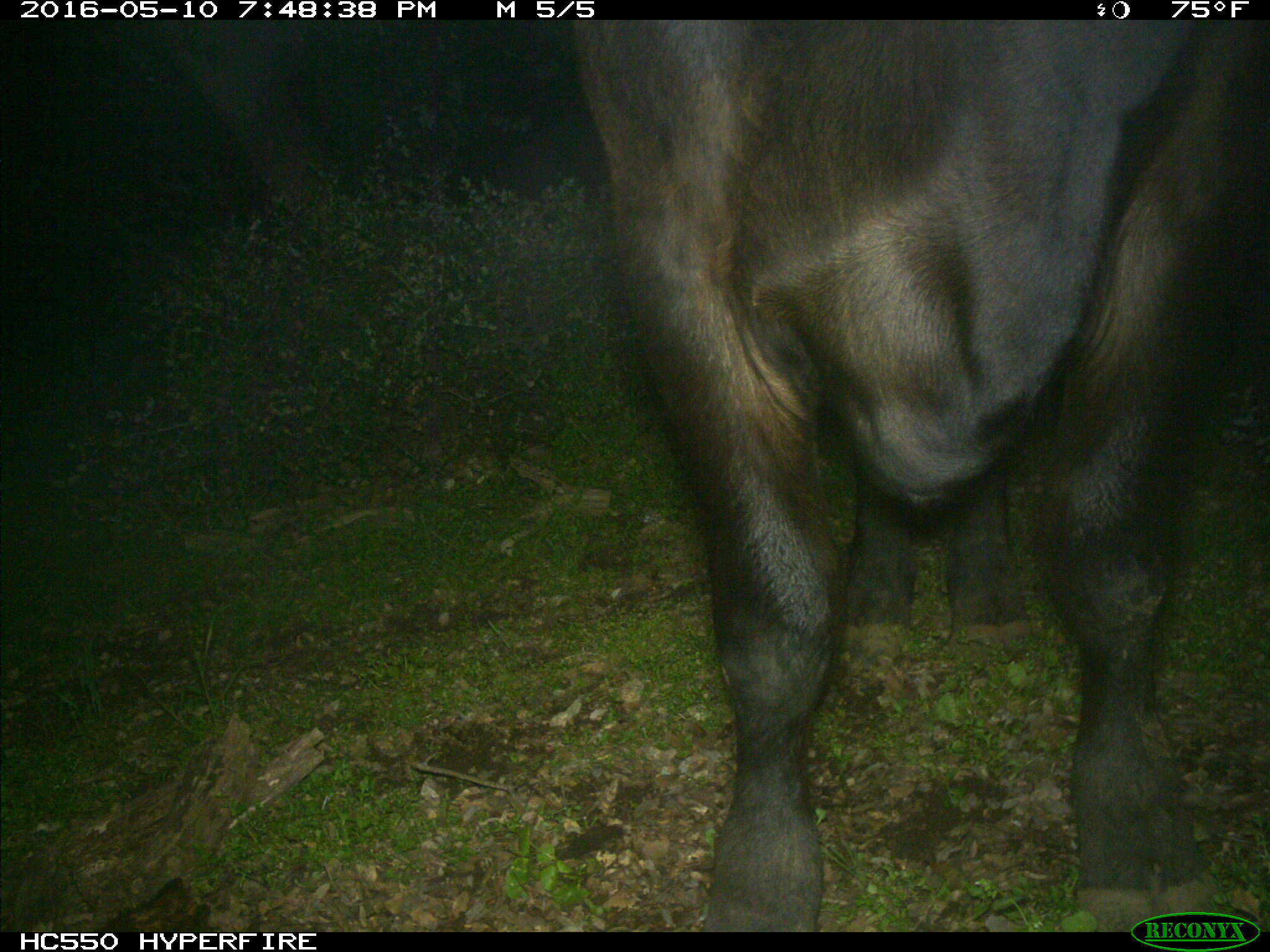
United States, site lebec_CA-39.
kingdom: Animalia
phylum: Chordata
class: Mammalia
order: Artiodactyla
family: Bovidae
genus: Bos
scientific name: Bos taurus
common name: domestic cow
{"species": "Bos taurus (domestic cow)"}